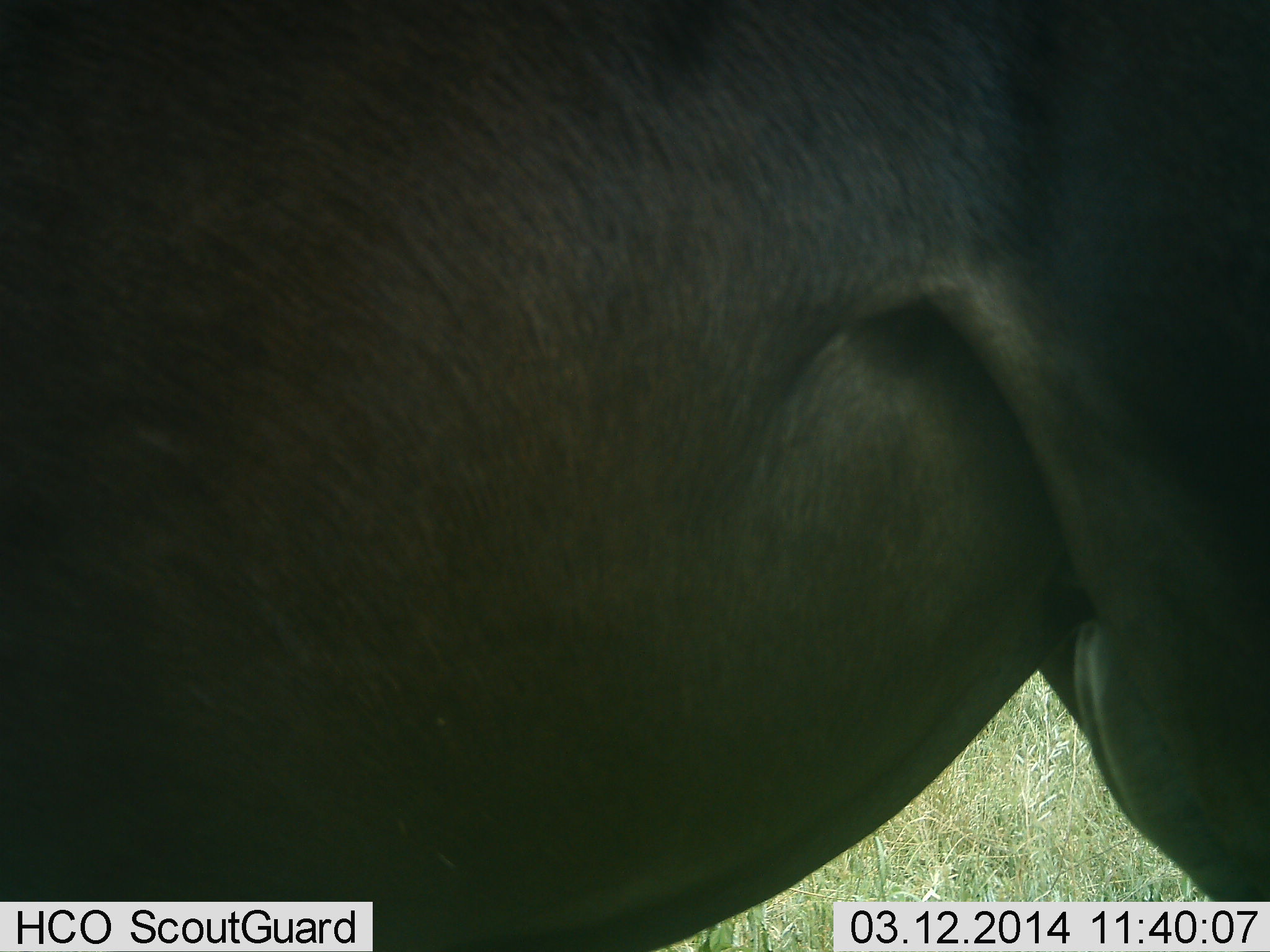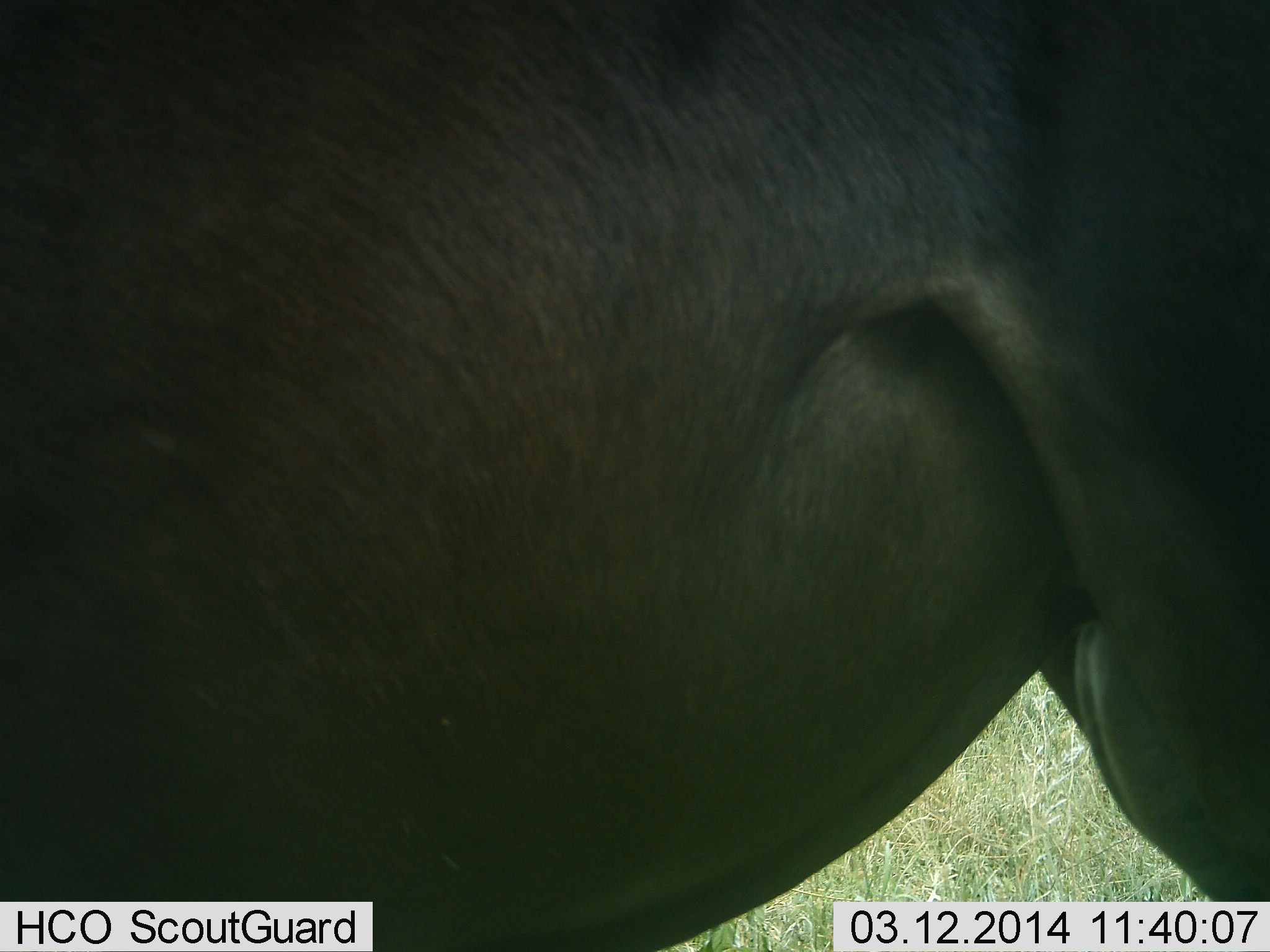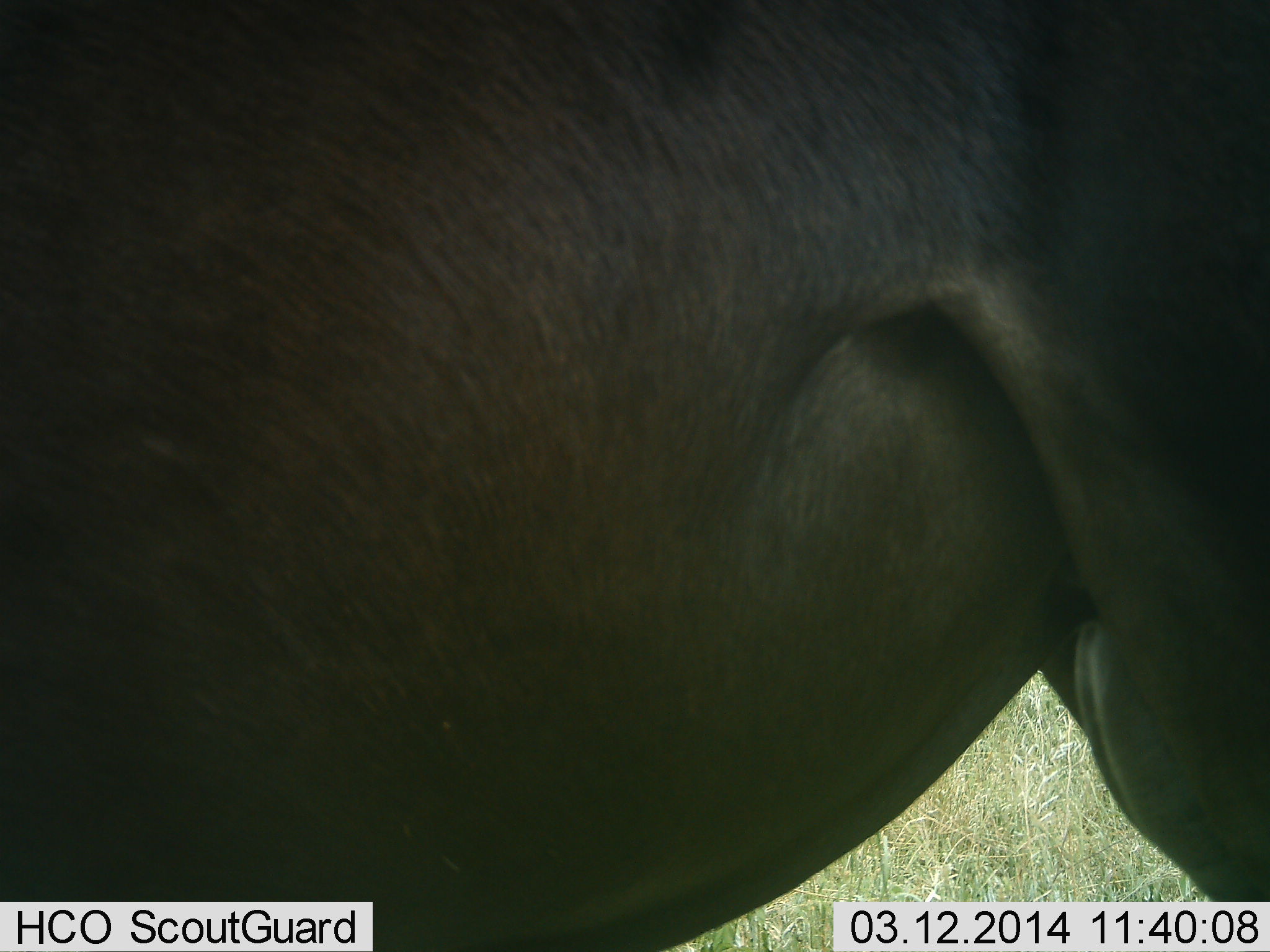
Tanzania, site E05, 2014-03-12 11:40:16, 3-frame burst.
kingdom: Animalia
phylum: Chordata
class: Mammalia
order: Artiodactyla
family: Bovidae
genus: Connochaetes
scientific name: Connochaetes taurinus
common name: blue wildebeest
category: wildebeest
Wildebeest (blue wildebeest) (Connochaetes taurinus), count 1. Behavior (volunteer vote fractions): standing 100%, resting 0%, moving 0%, interacting 0%. Young present (vote fraction): 0%. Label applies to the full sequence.